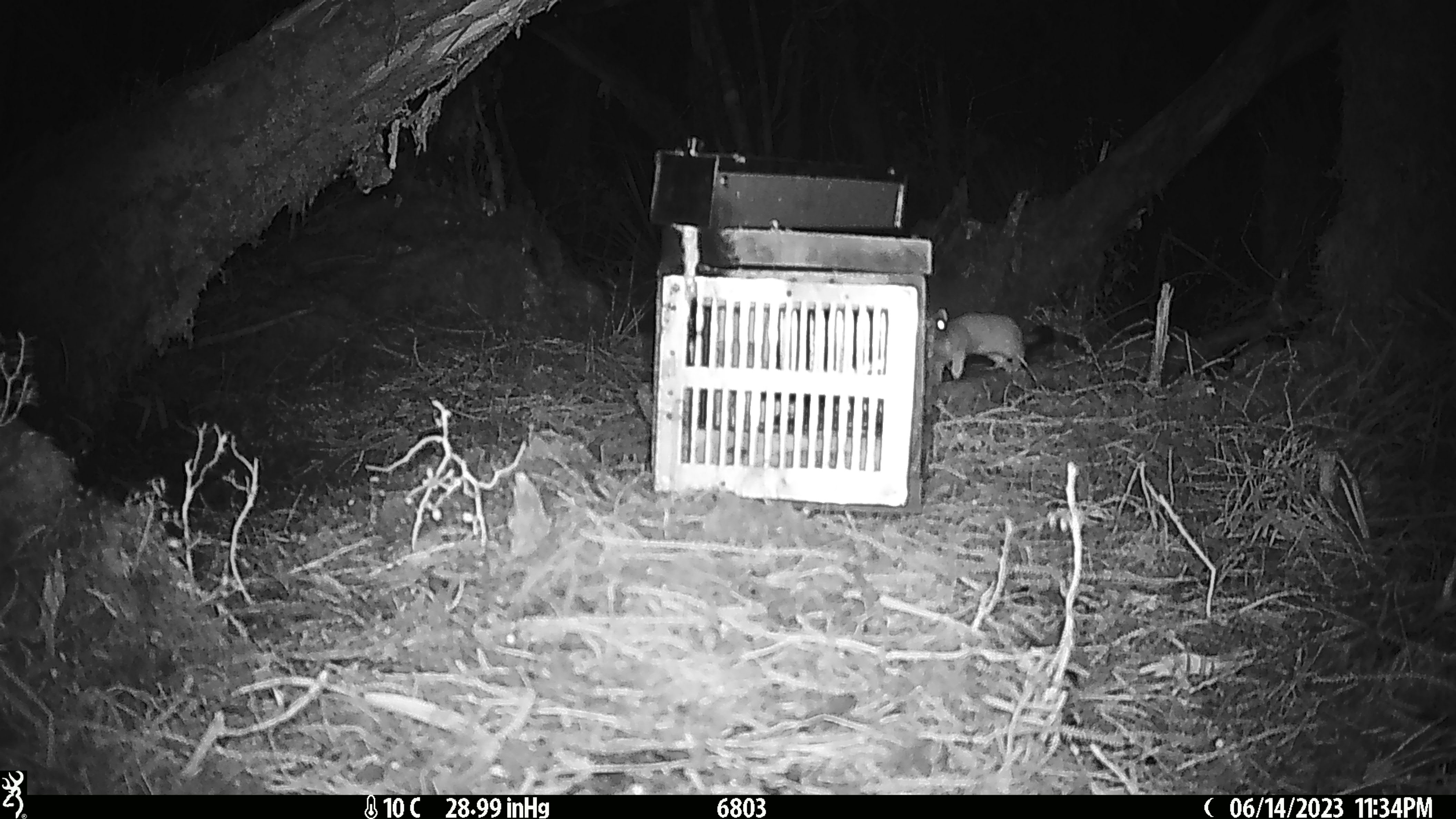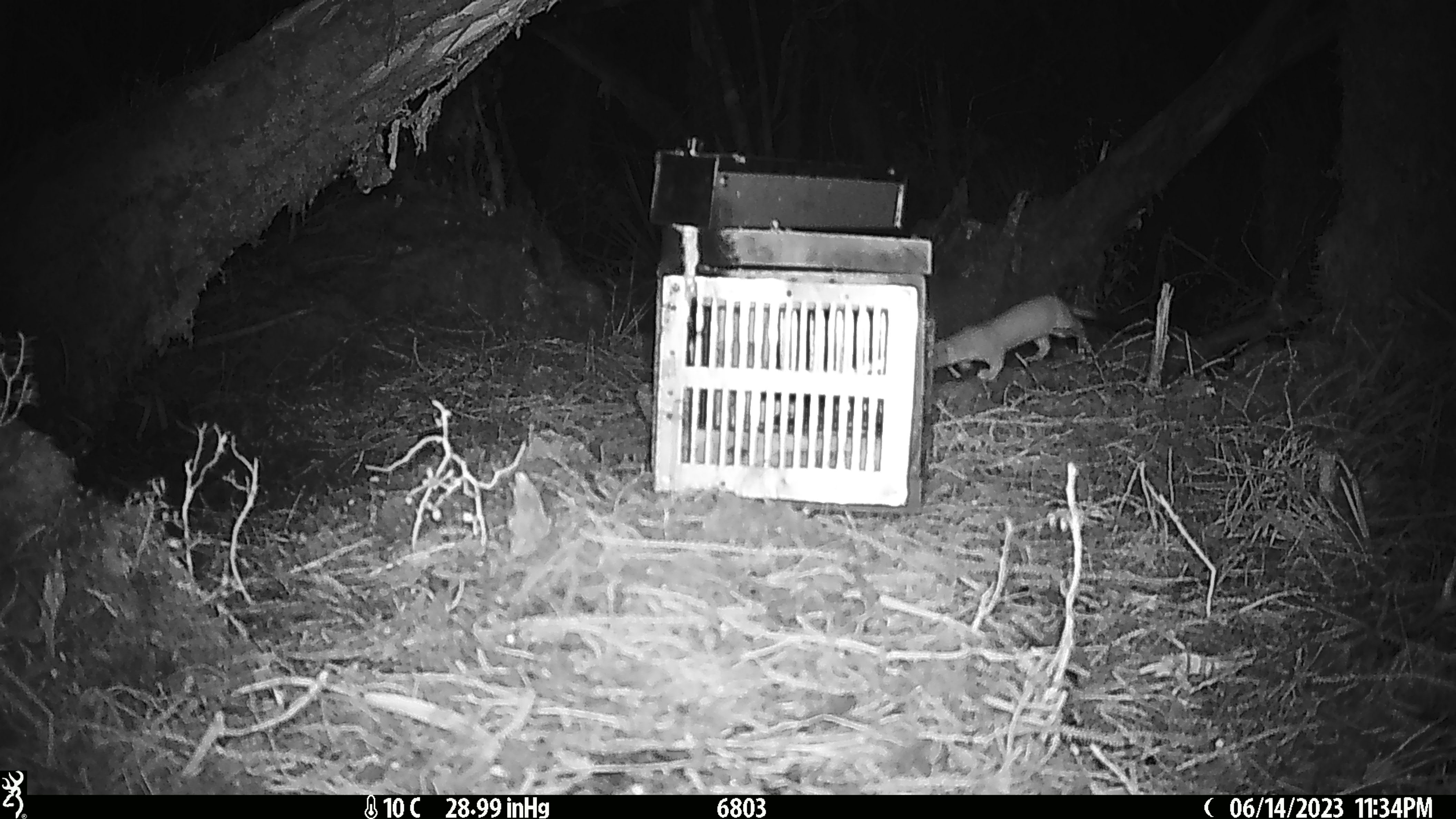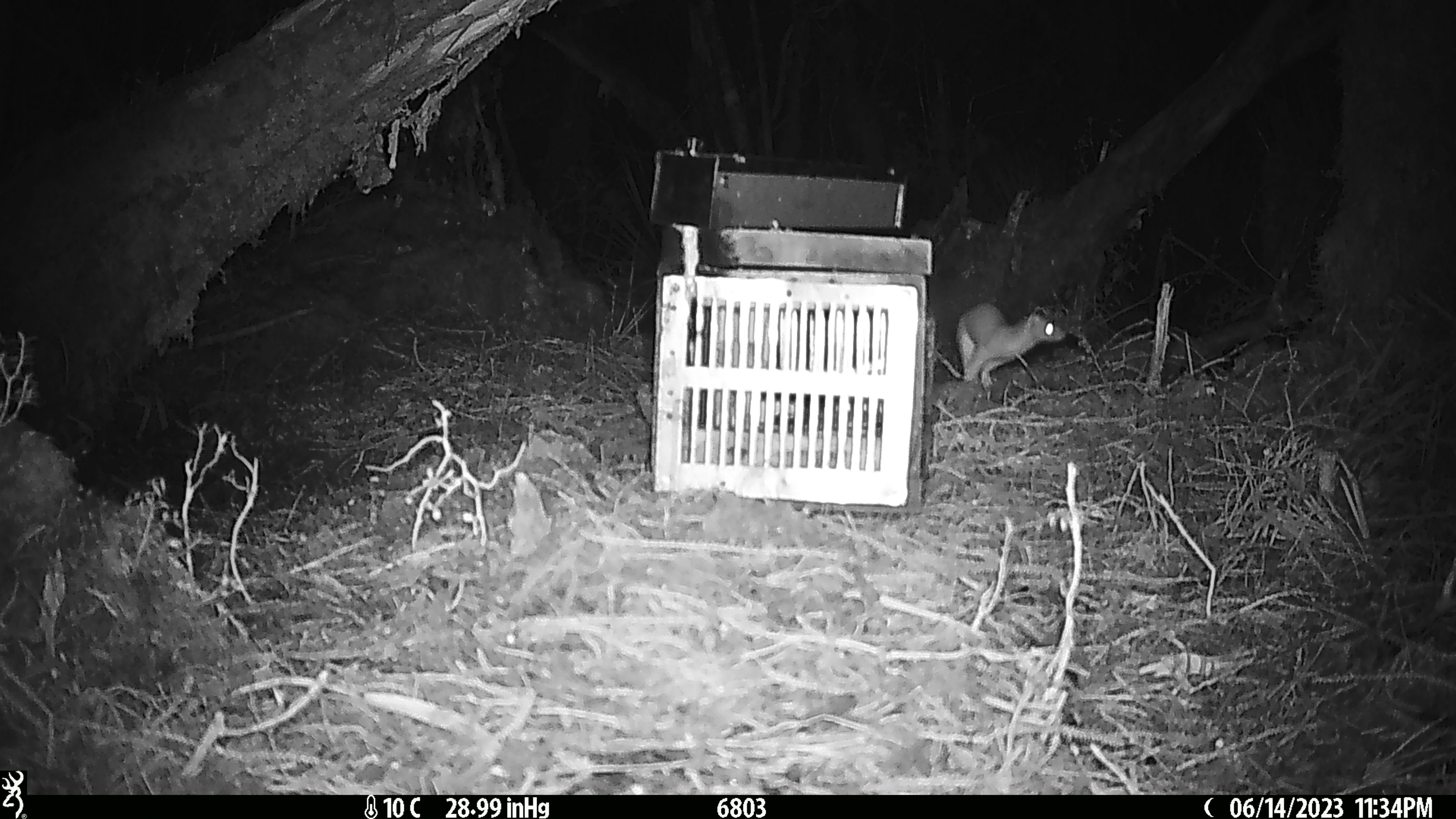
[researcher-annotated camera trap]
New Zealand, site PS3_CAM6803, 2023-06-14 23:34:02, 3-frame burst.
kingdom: Animalia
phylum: Chordata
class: Mammalia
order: Carnivora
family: Mustelidae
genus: Mustela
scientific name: Mustela erminea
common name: stoat